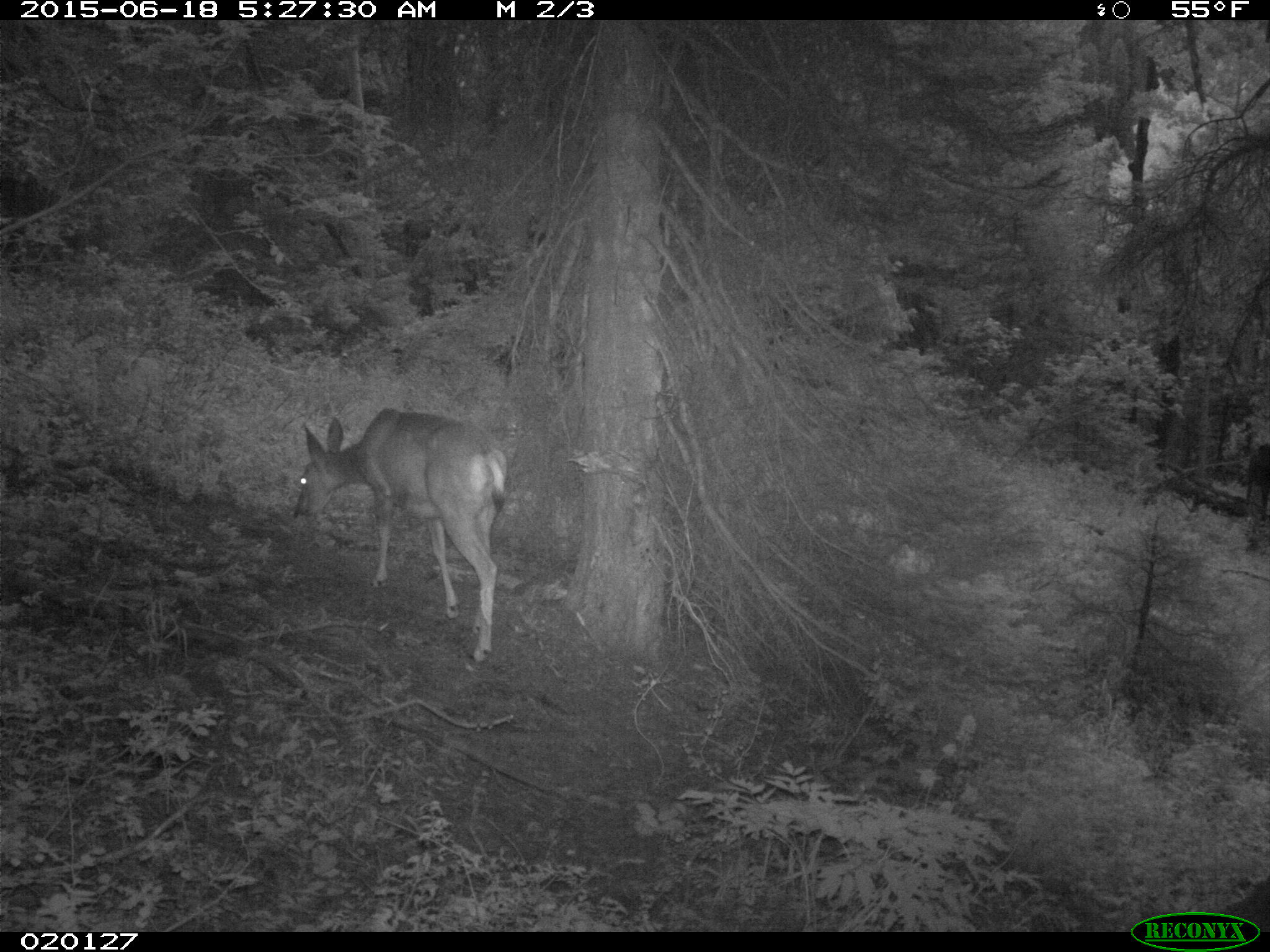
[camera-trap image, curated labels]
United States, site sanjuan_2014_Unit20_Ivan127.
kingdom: Animalia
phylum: Chordata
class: Mammalia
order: Artiodactyla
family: Cervidae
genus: Odocoileus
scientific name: Odocoileus hemionus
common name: mule deer